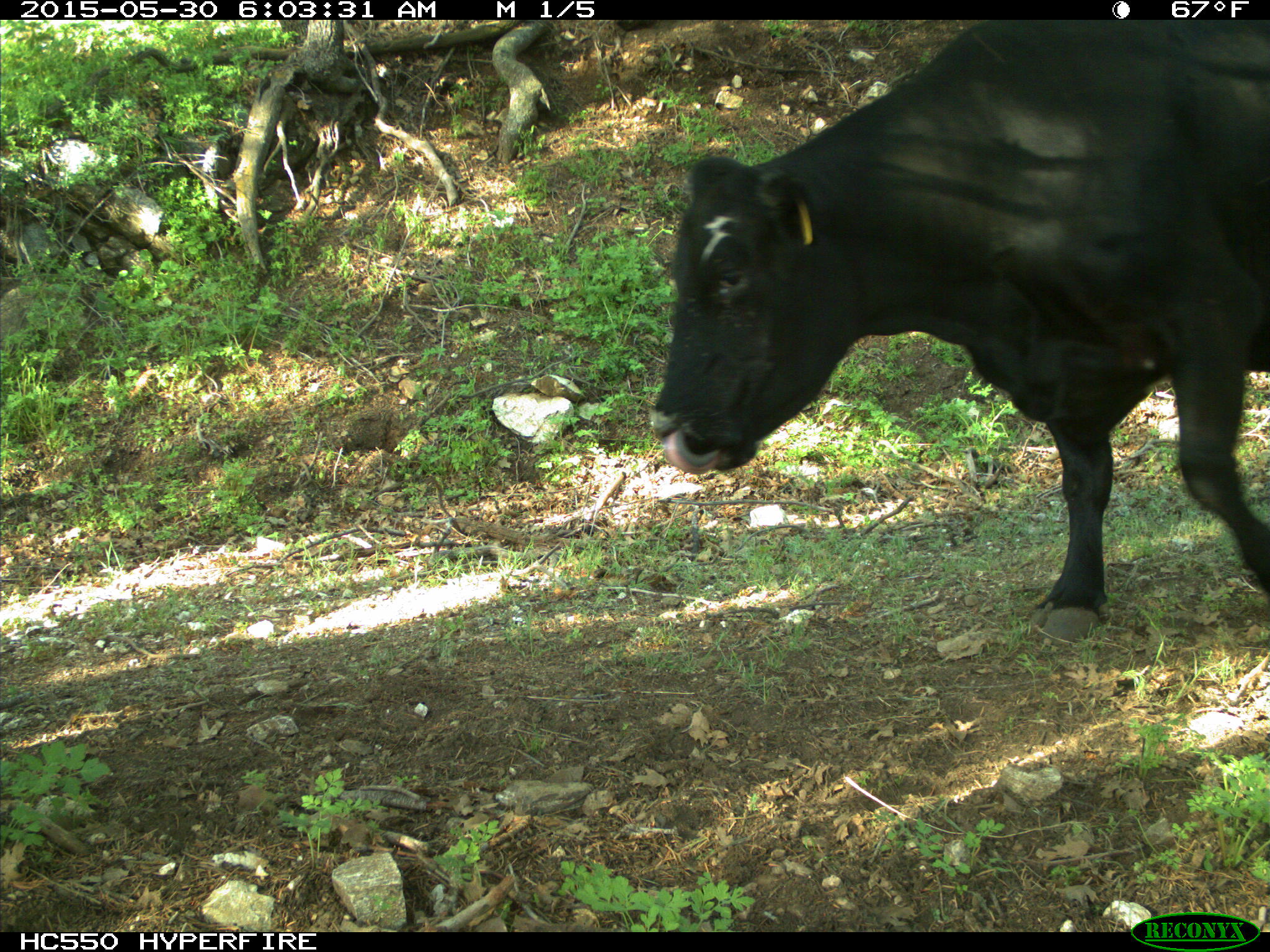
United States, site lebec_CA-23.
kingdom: Animalia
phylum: Chordata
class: Mammalia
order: Artiodactyla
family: Bovidae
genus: Bos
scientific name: Bos taurus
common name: domestic cow